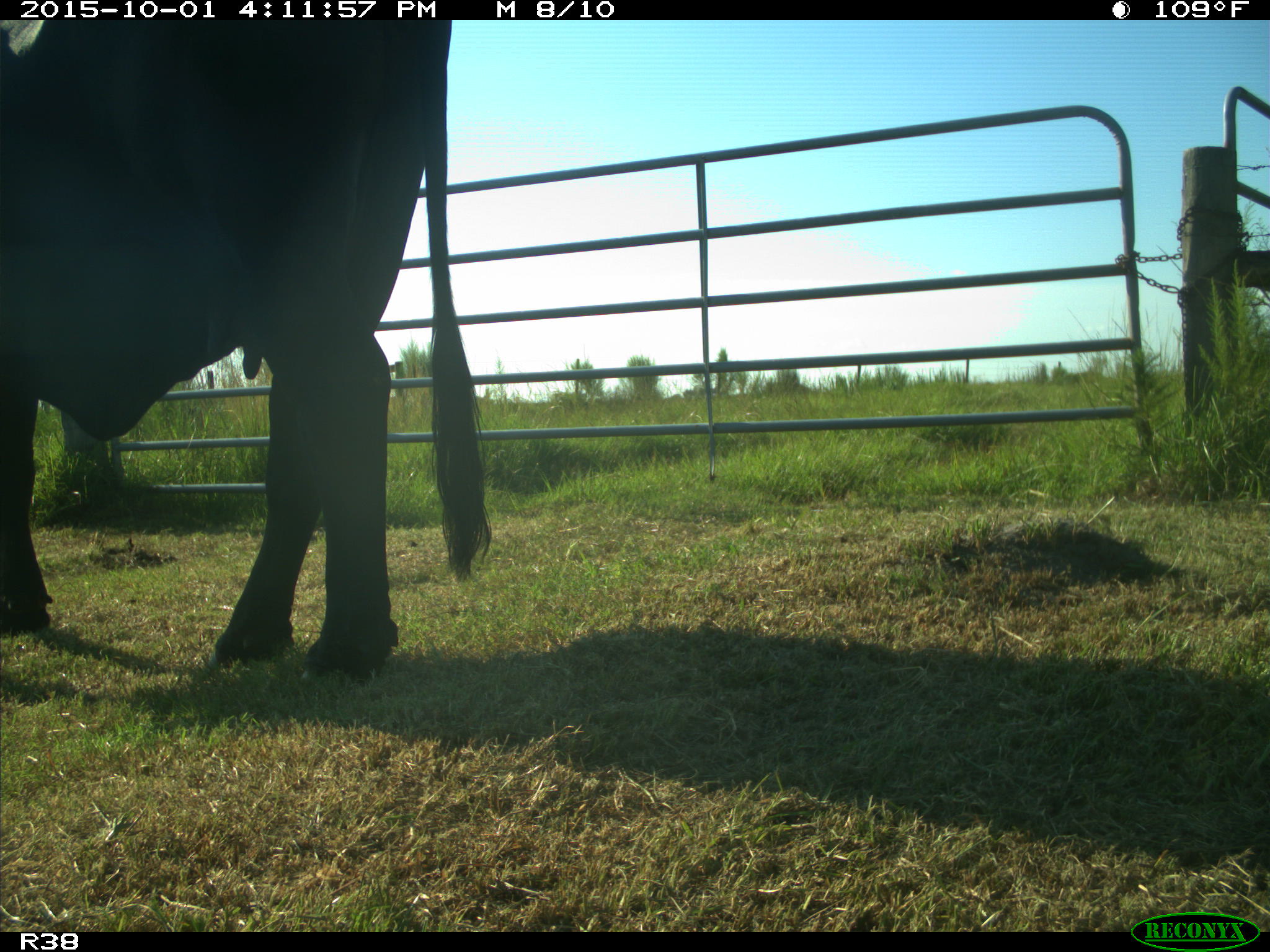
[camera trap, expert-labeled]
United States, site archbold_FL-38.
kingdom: Animalia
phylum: Chordata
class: Mammalia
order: Artiodactyla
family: Bovidae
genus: Bos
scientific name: Bos taurus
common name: domestic cow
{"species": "Bos taurus (domestic cow)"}